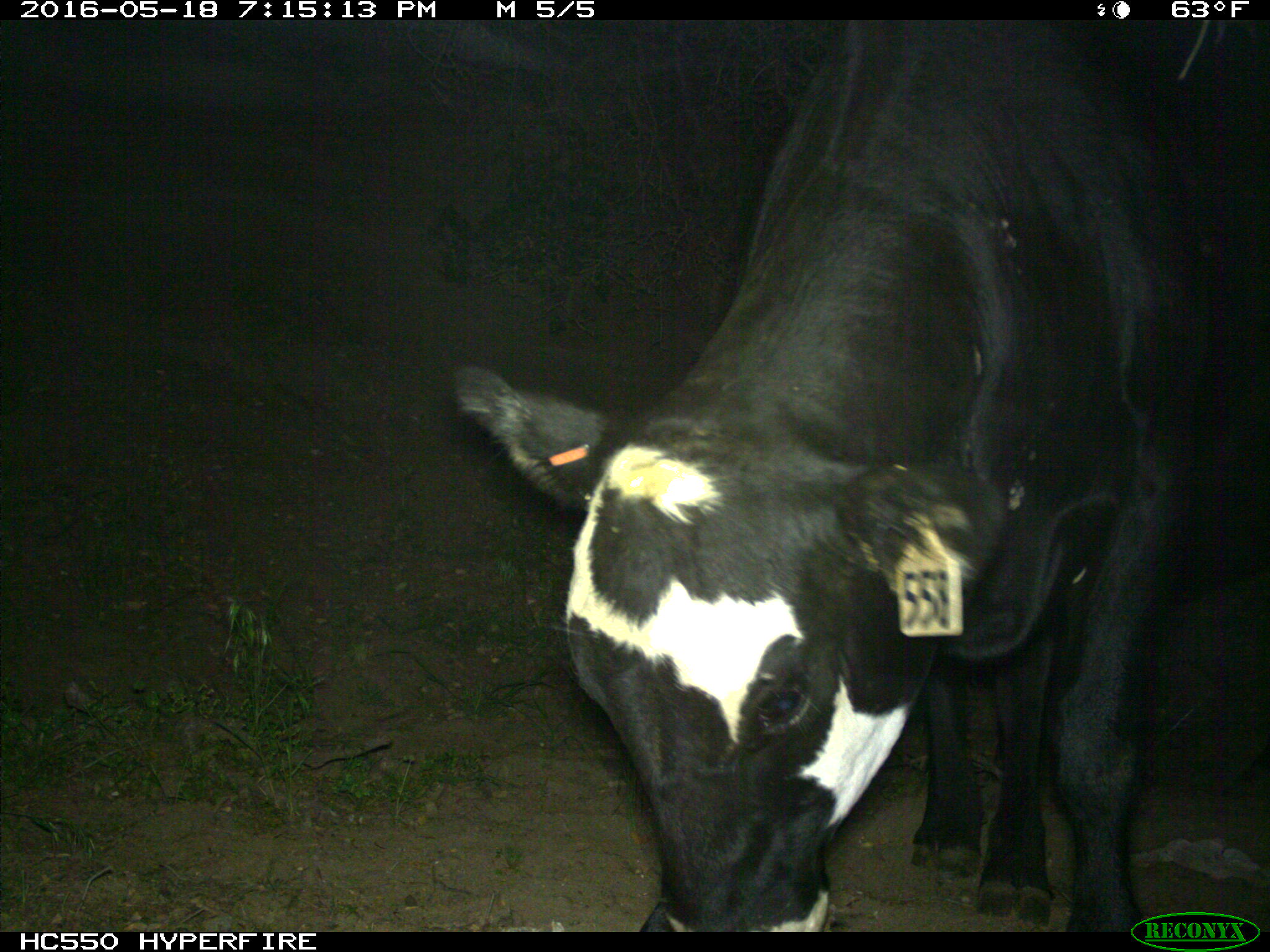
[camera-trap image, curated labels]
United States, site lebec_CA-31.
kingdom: Animalia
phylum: Chordata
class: Mammalia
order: Artiodactyla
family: Bovidae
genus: Bos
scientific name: Bos taurus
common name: domestic cow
Bos taurus (domestic cow).